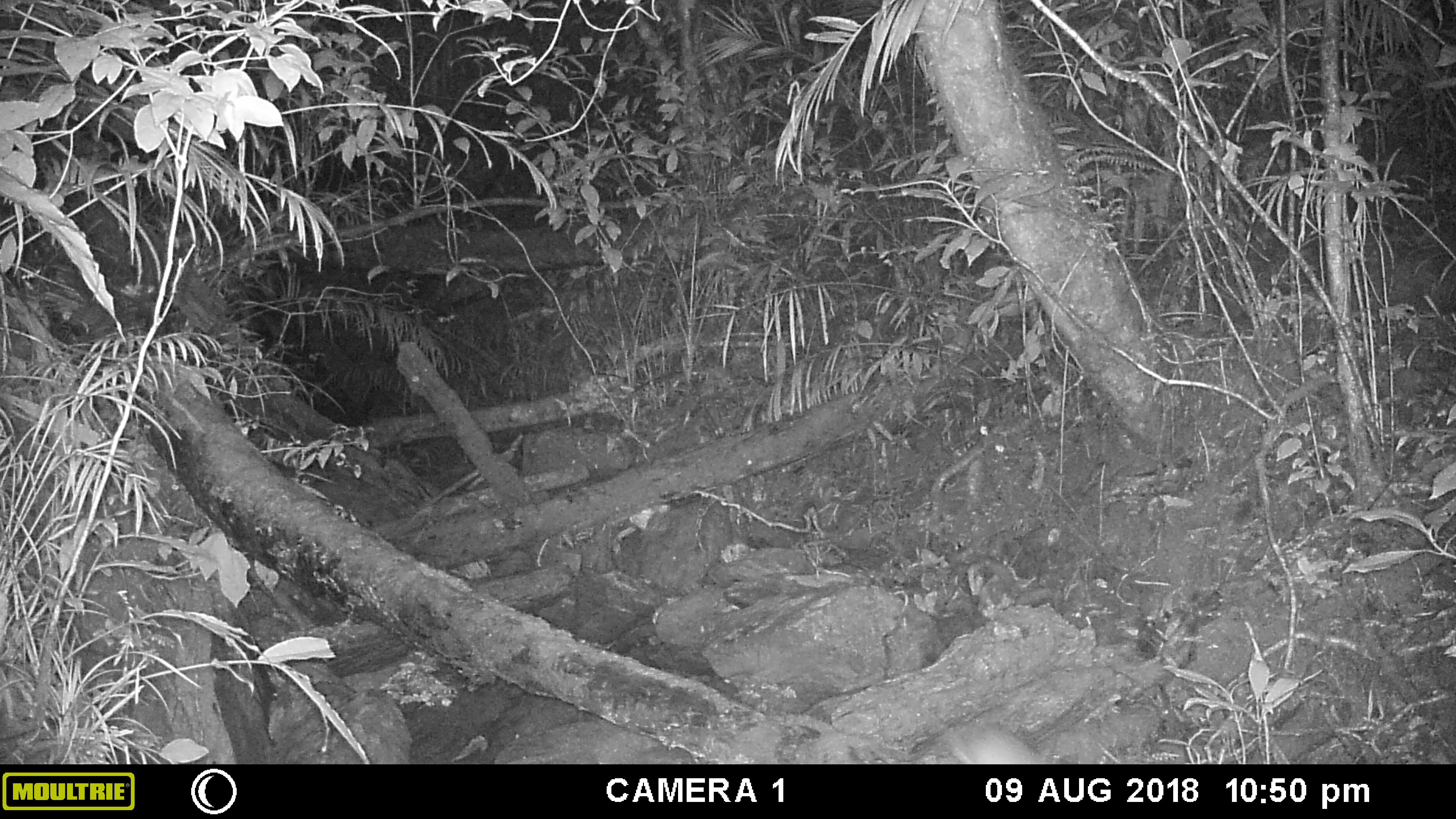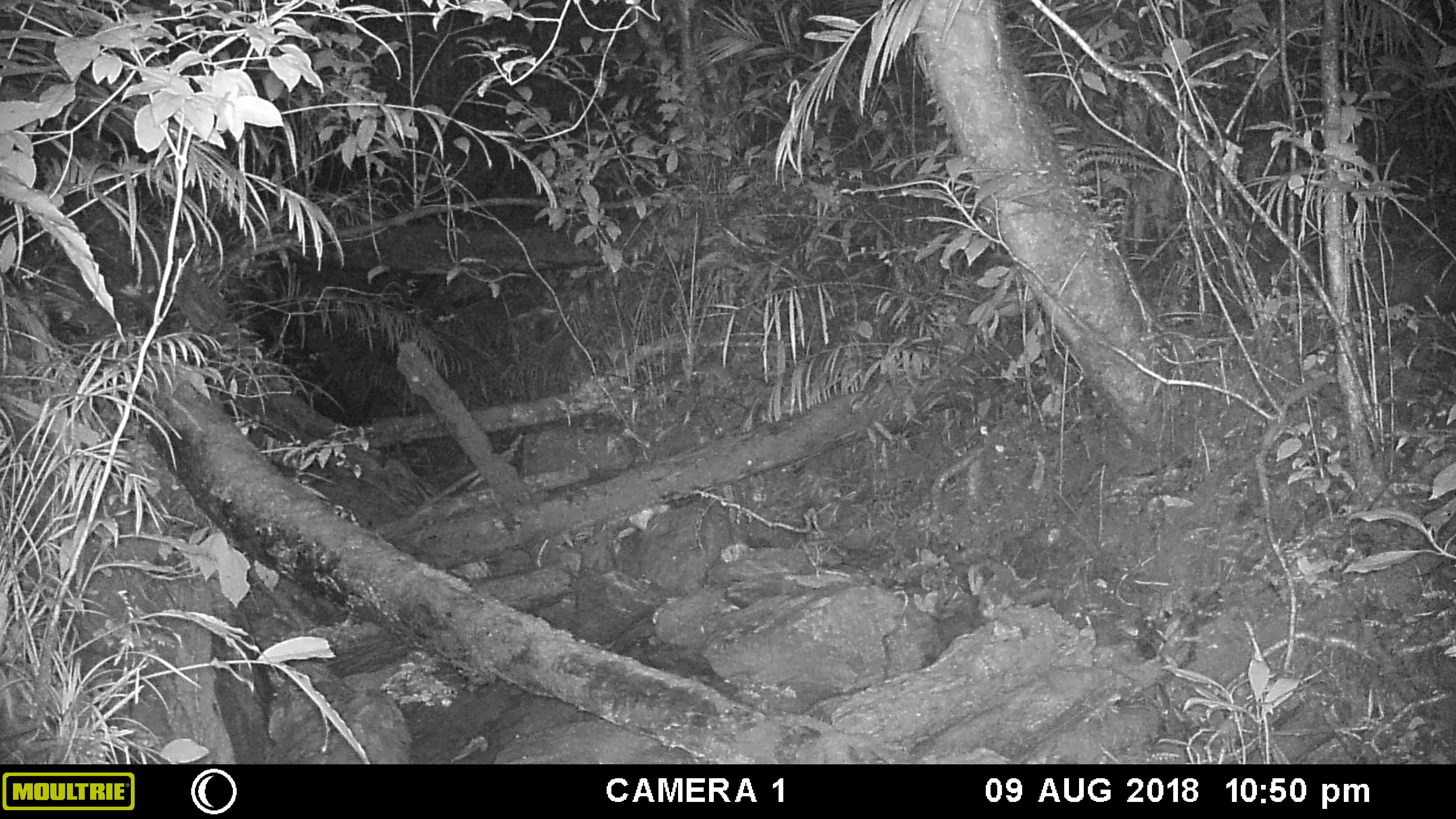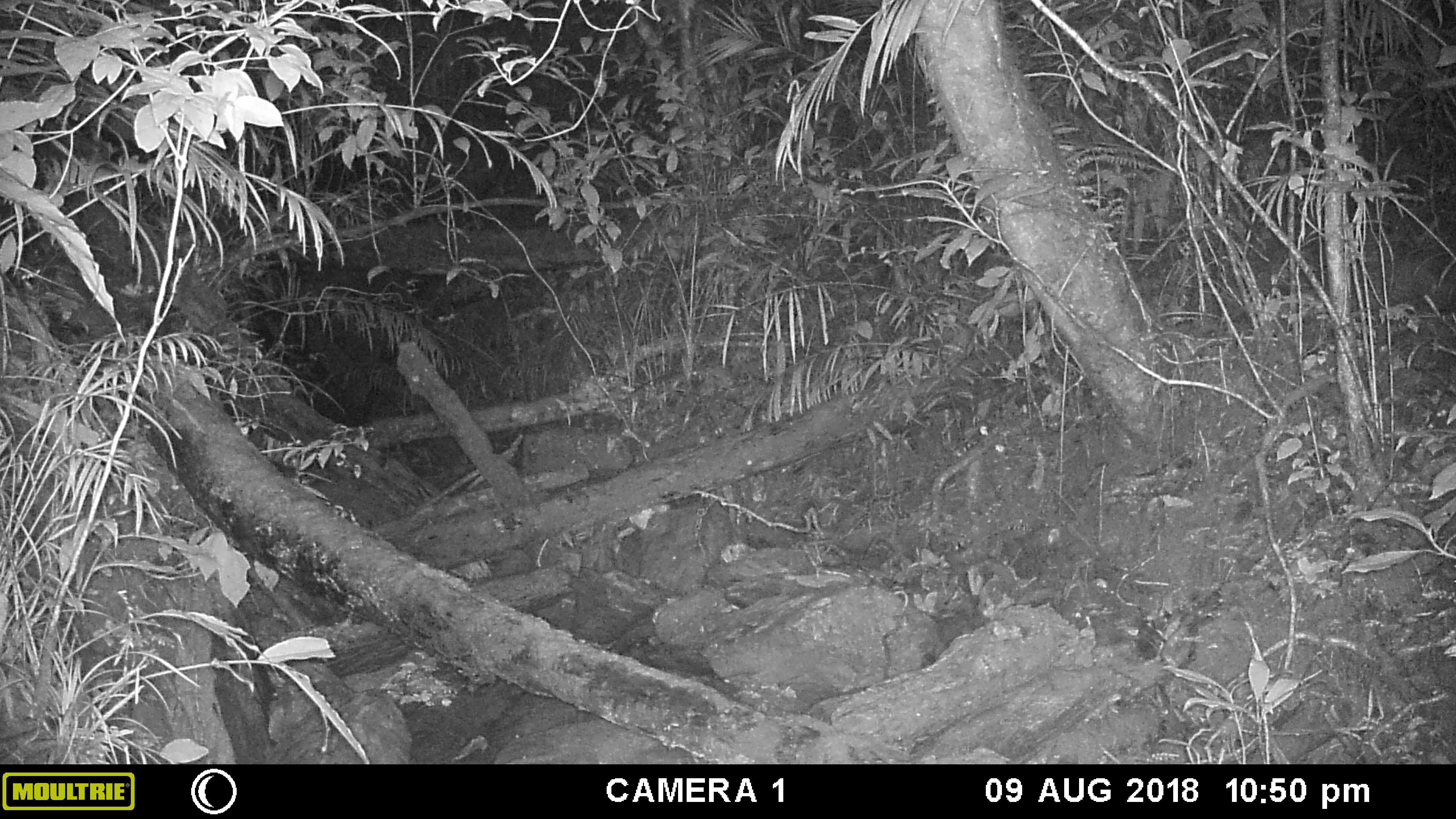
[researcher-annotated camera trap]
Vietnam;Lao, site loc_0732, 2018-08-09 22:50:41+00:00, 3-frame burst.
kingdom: Animalia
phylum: Chordata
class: Mammalia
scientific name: Mammalia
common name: mammal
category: unidentified small mammal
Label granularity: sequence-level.